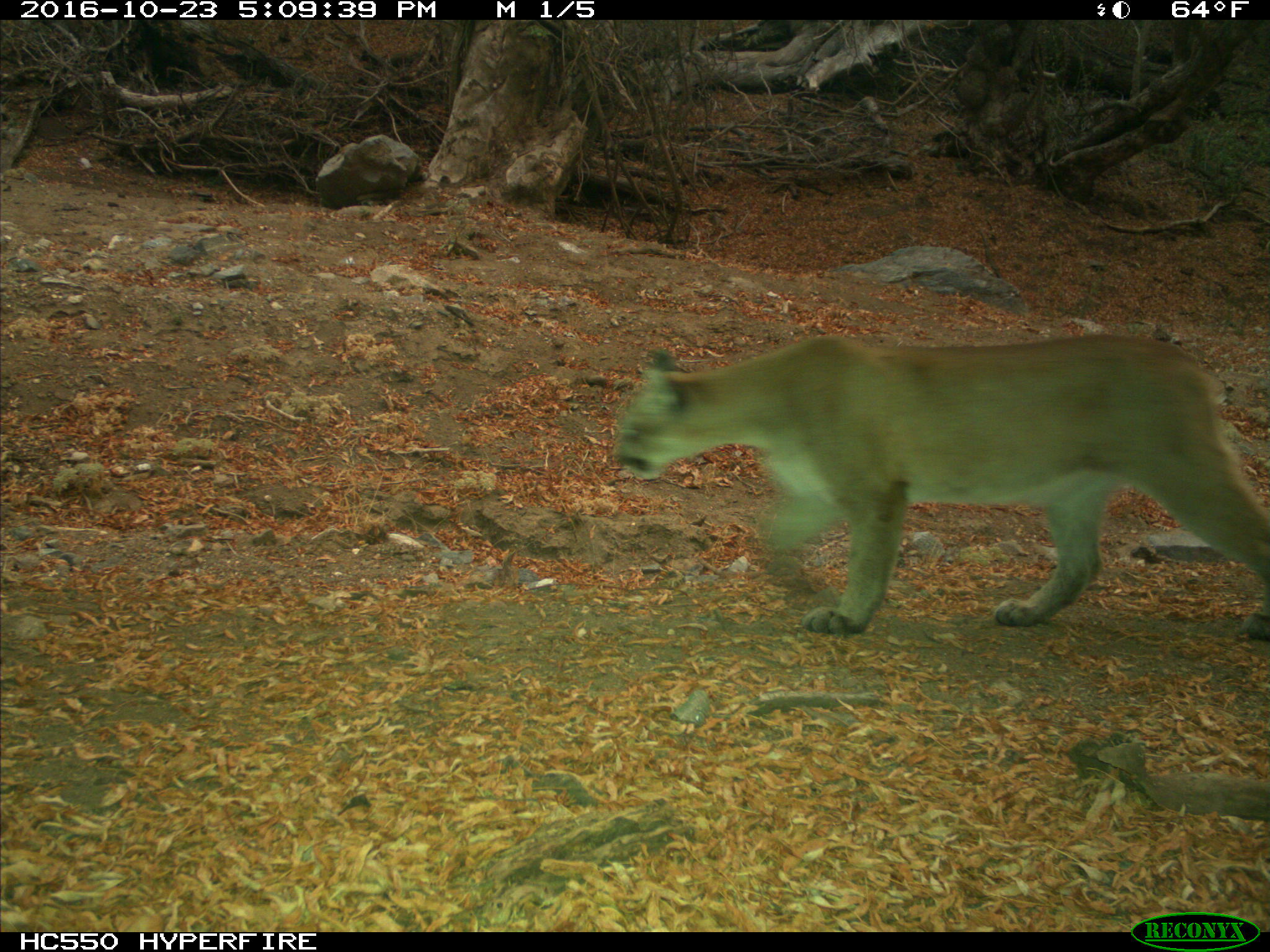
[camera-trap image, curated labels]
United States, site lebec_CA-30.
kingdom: Animalia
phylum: Chordata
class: Mammalia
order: Carnivora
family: Felidae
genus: Puma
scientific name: Puma concolor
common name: mountain lion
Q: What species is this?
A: Puma concolor (mountain lion).